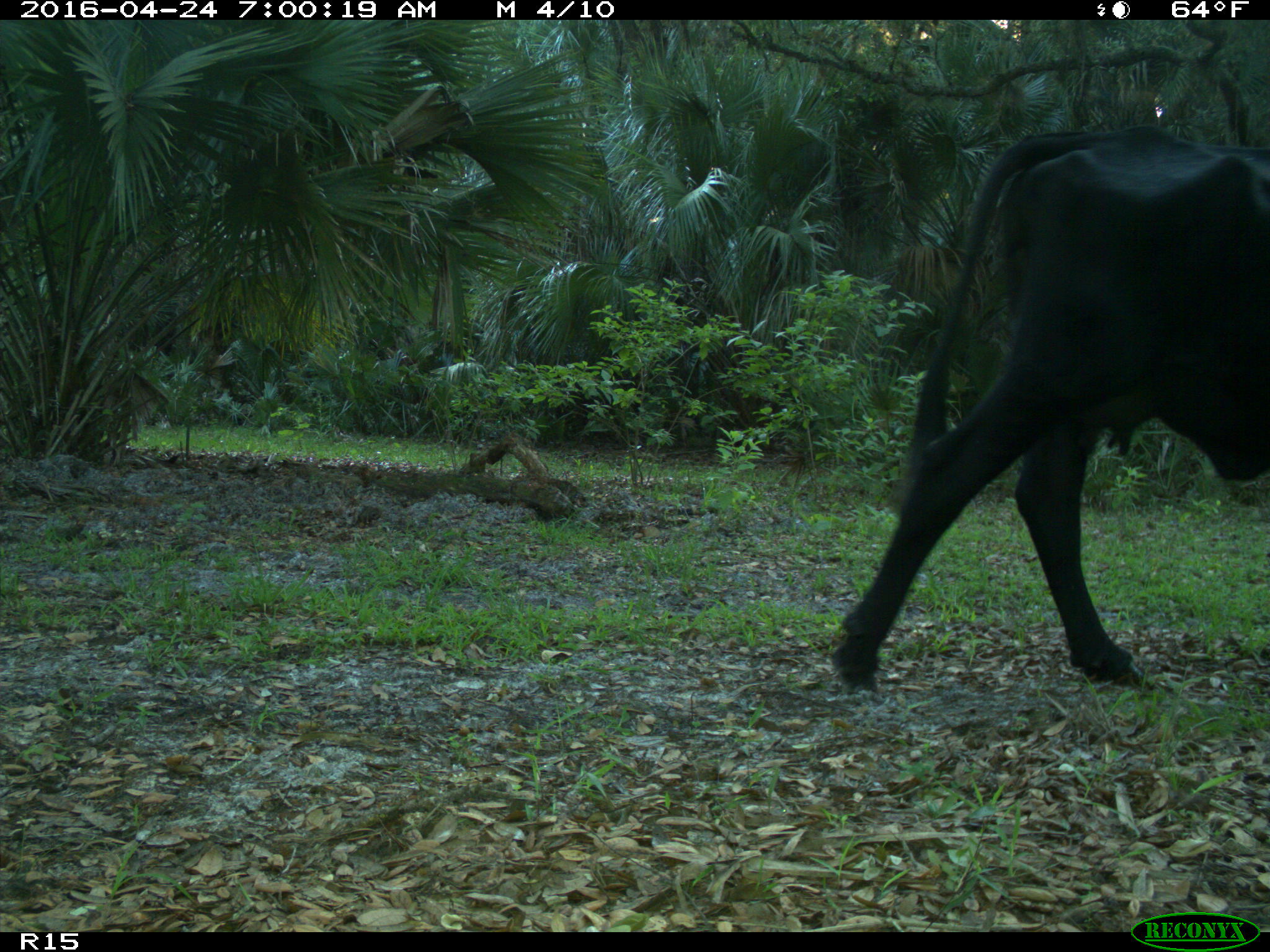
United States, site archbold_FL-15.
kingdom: Animalia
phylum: Chordata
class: Mammalia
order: Artiodactyla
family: Bovidae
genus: Bos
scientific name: Bos taurus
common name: domestic cow